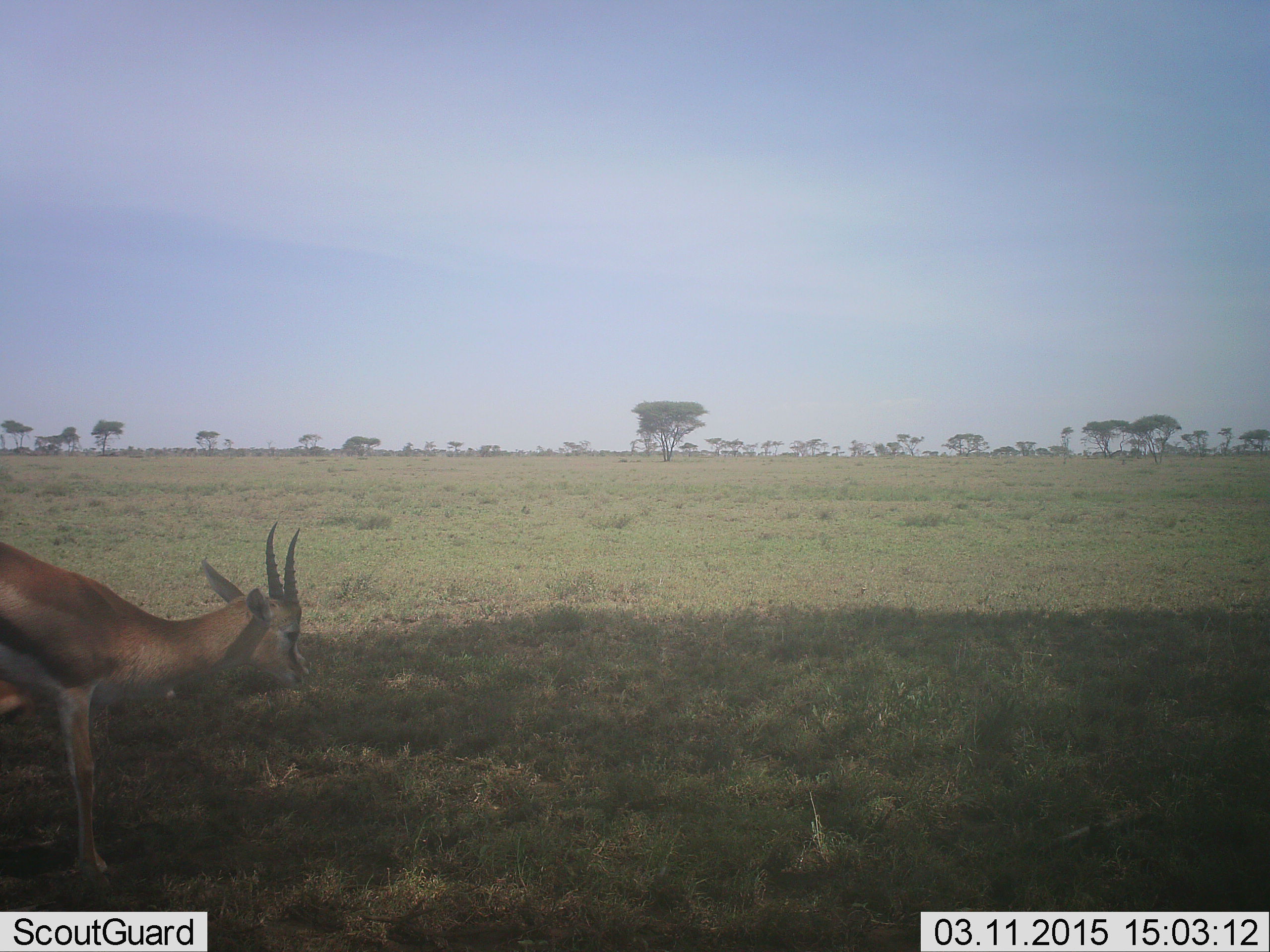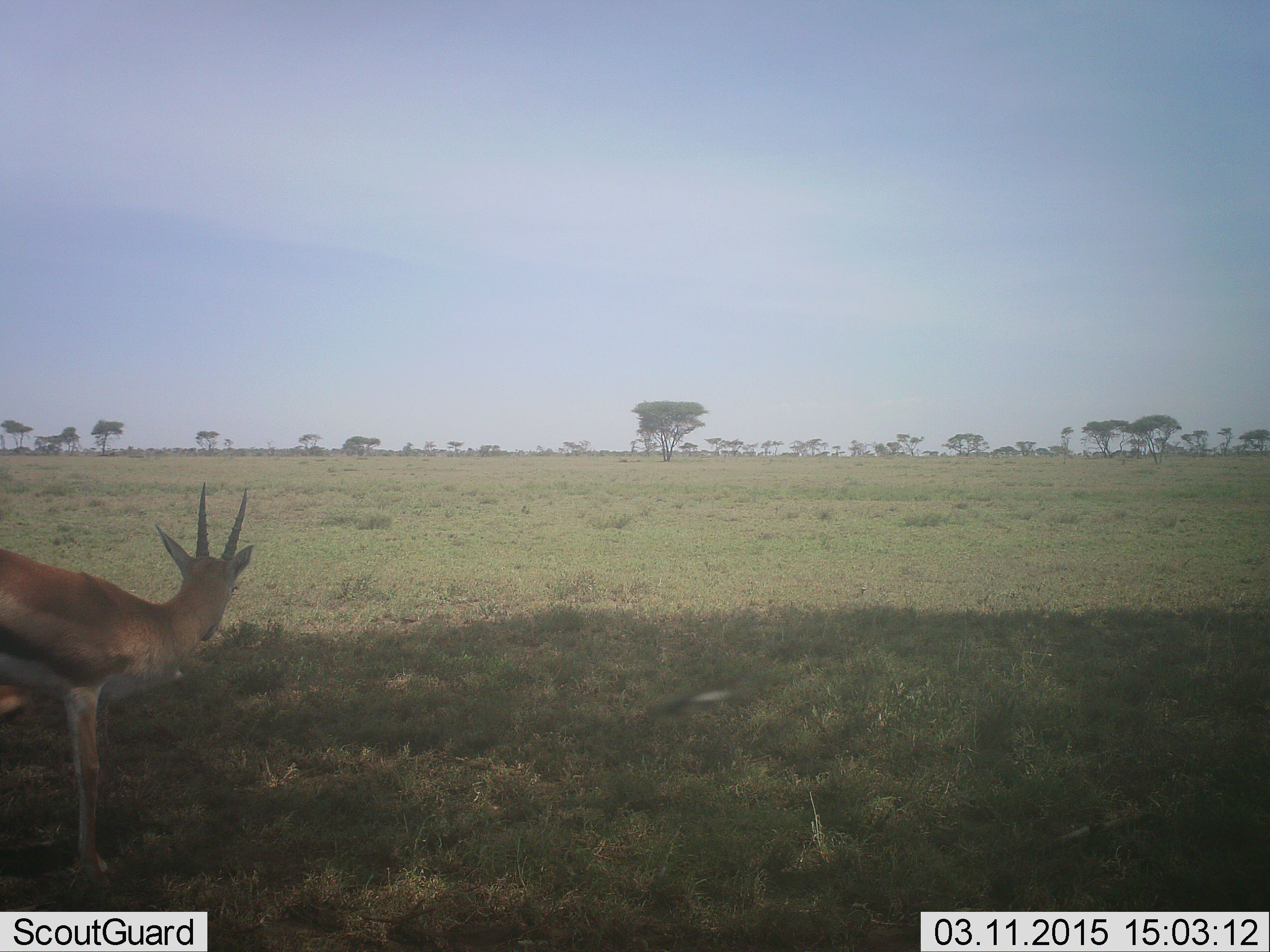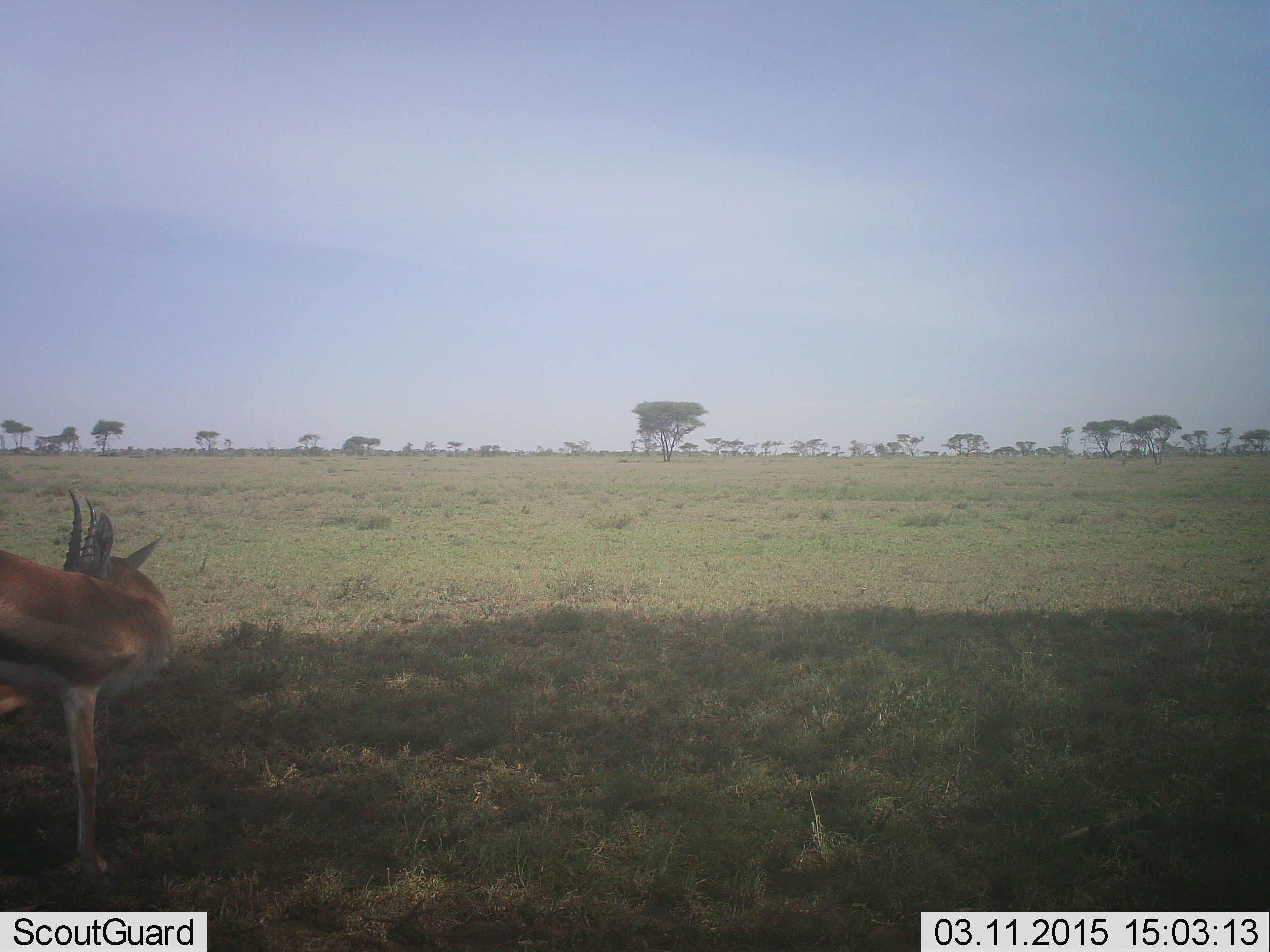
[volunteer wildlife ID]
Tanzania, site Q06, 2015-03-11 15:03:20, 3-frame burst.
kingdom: Animalia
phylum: Chordata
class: Mammalia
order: Artiodactyla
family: Bovidae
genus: Eudorcas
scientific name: Eudorcas thomsonii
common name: thomson's gazelle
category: gazellethomsons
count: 1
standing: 91%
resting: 0%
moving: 0%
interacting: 9%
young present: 0%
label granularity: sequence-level